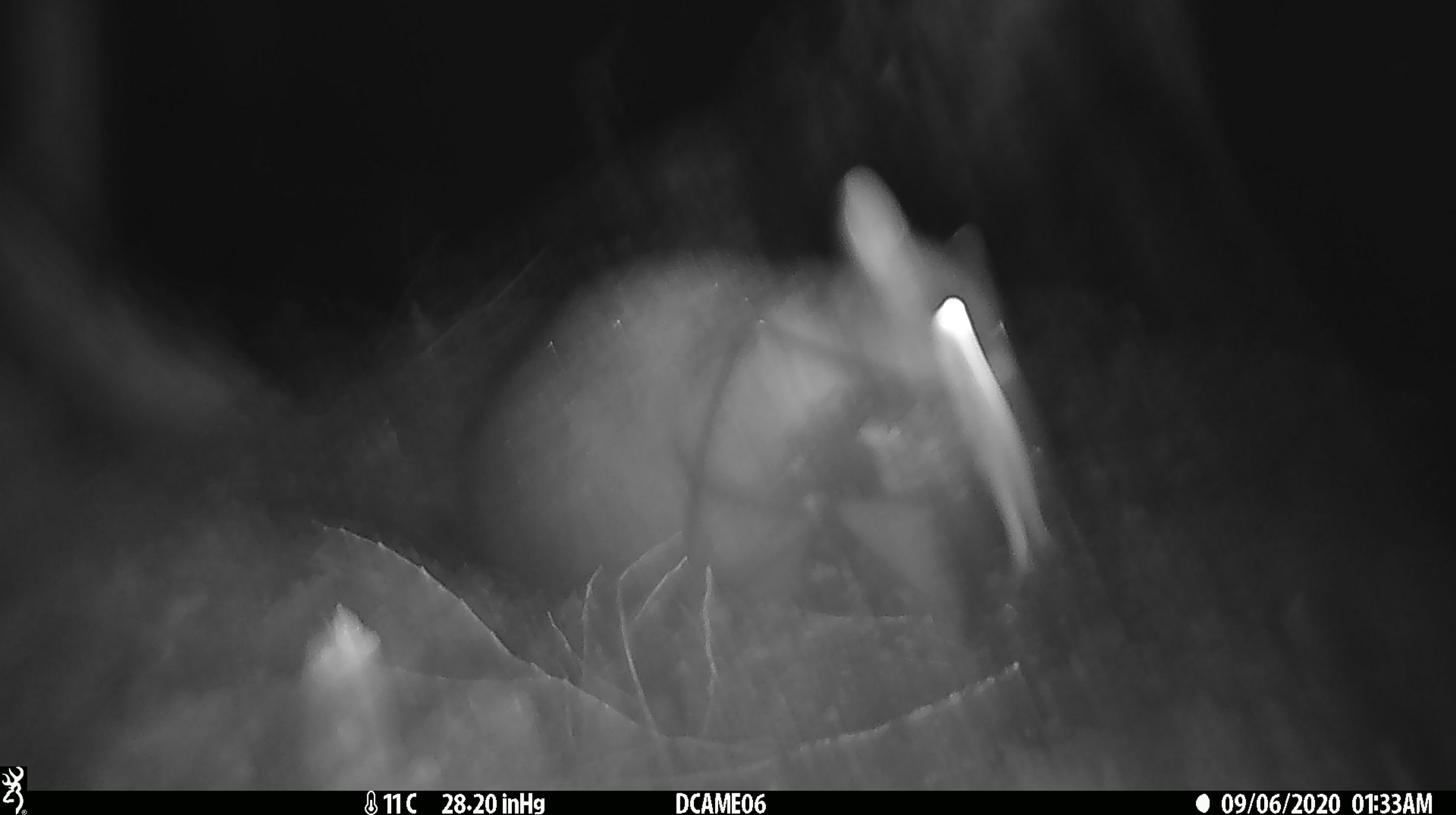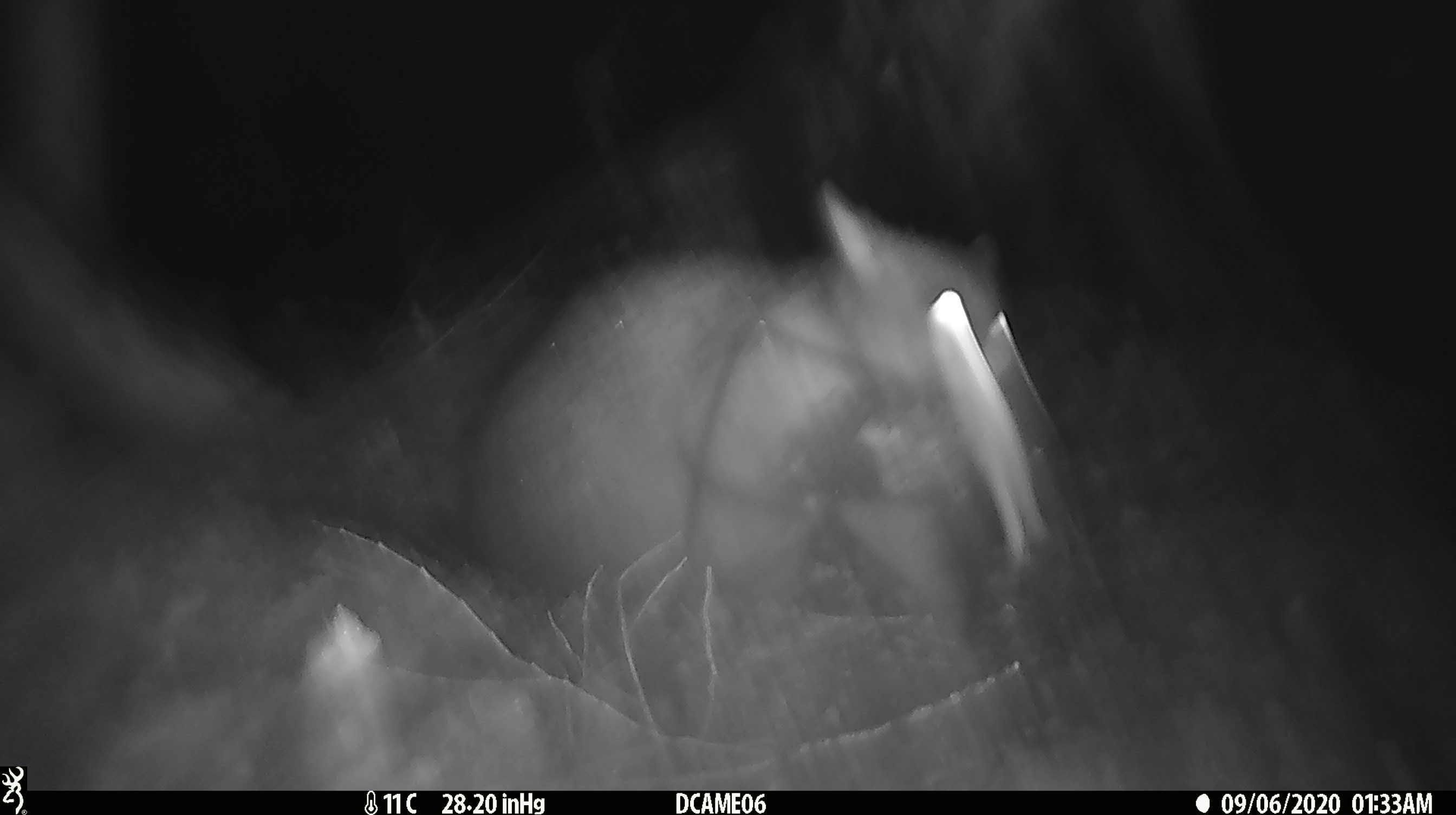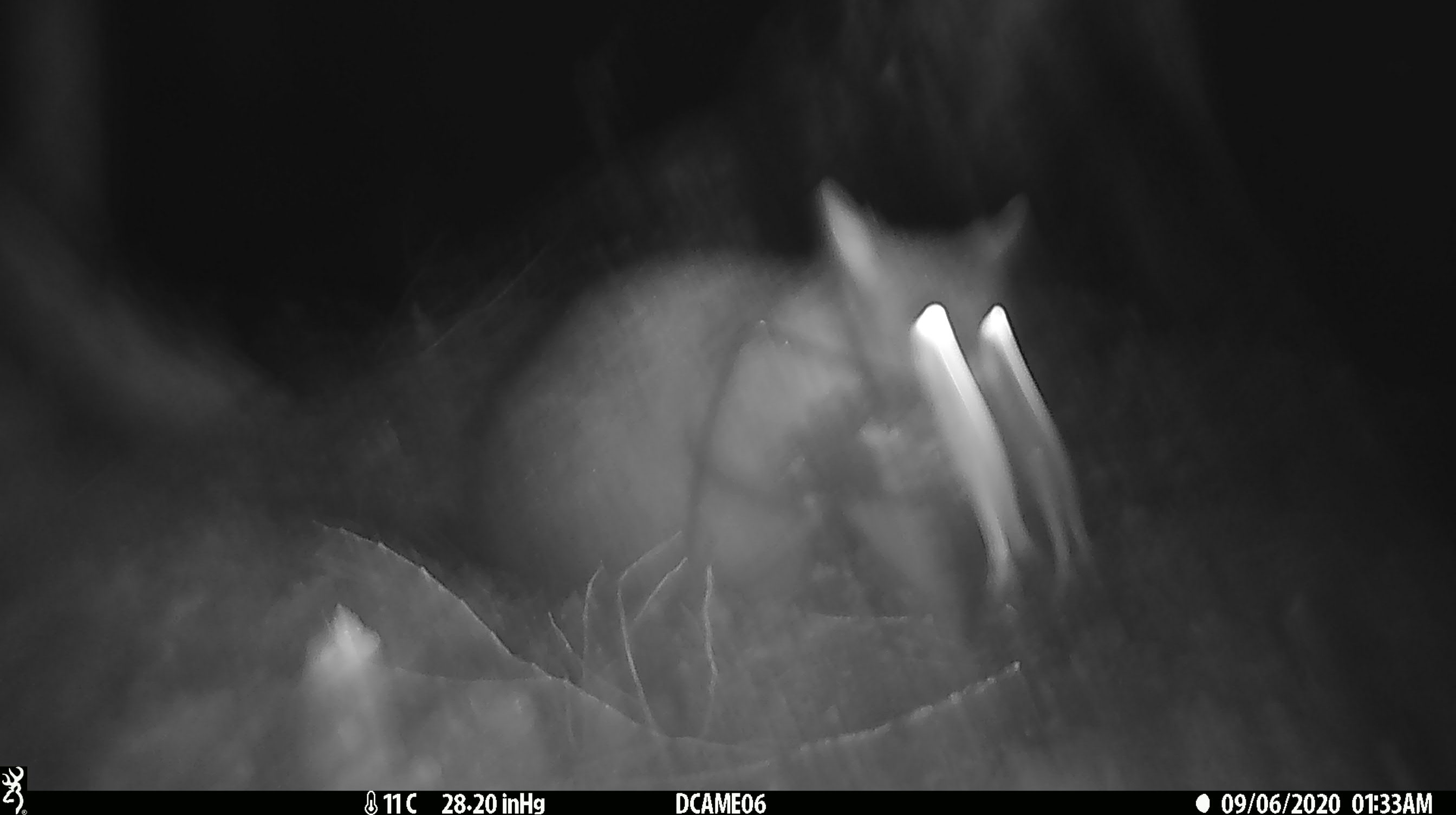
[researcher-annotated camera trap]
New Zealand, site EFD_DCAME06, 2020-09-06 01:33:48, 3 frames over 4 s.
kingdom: Animalia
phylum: Chordata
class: Mammalia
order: Diprotodontia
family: Phalangeridae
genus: Trichosurus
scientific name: Trichosurus vulpecula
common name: common brushtail possum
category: possum